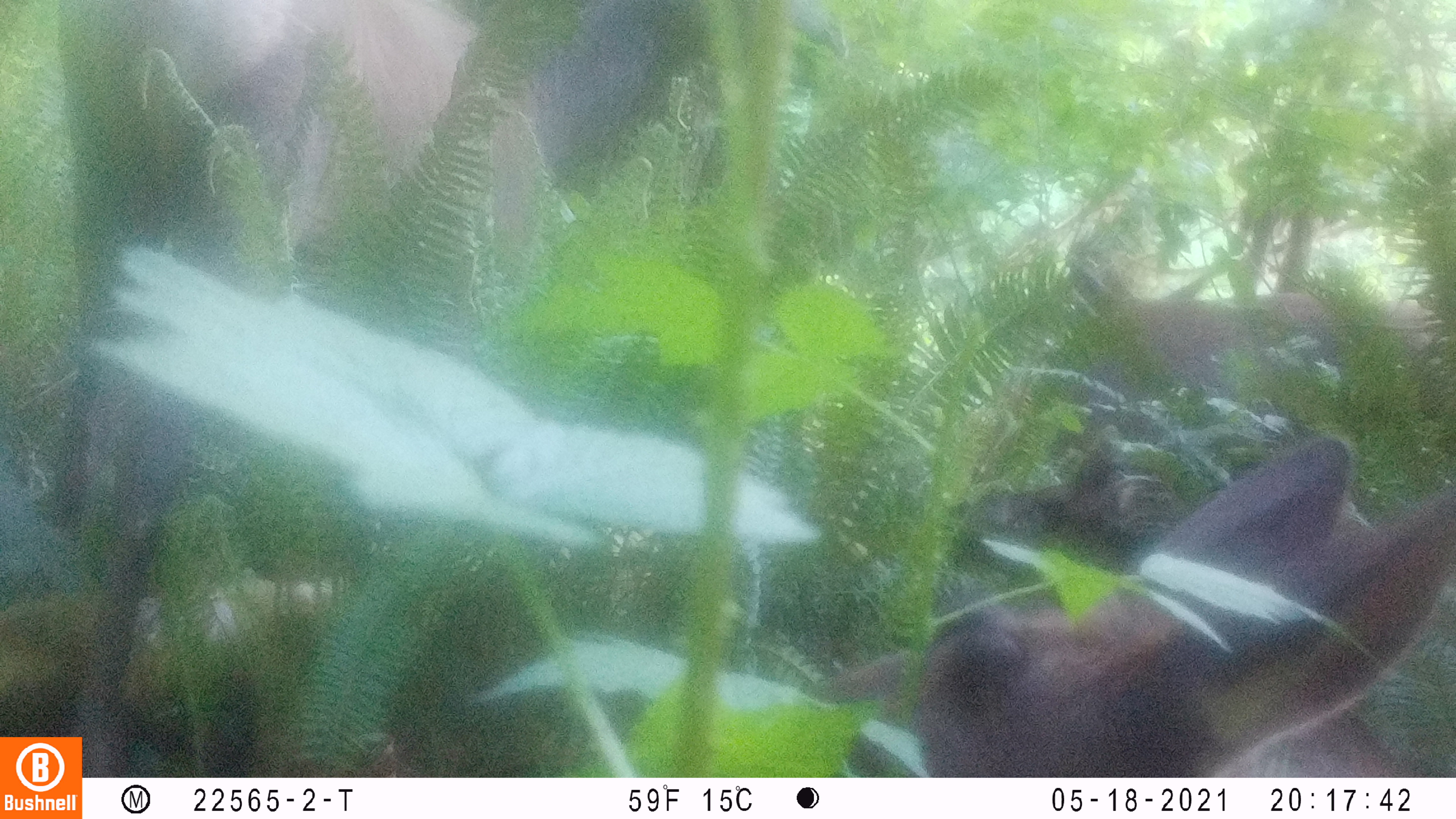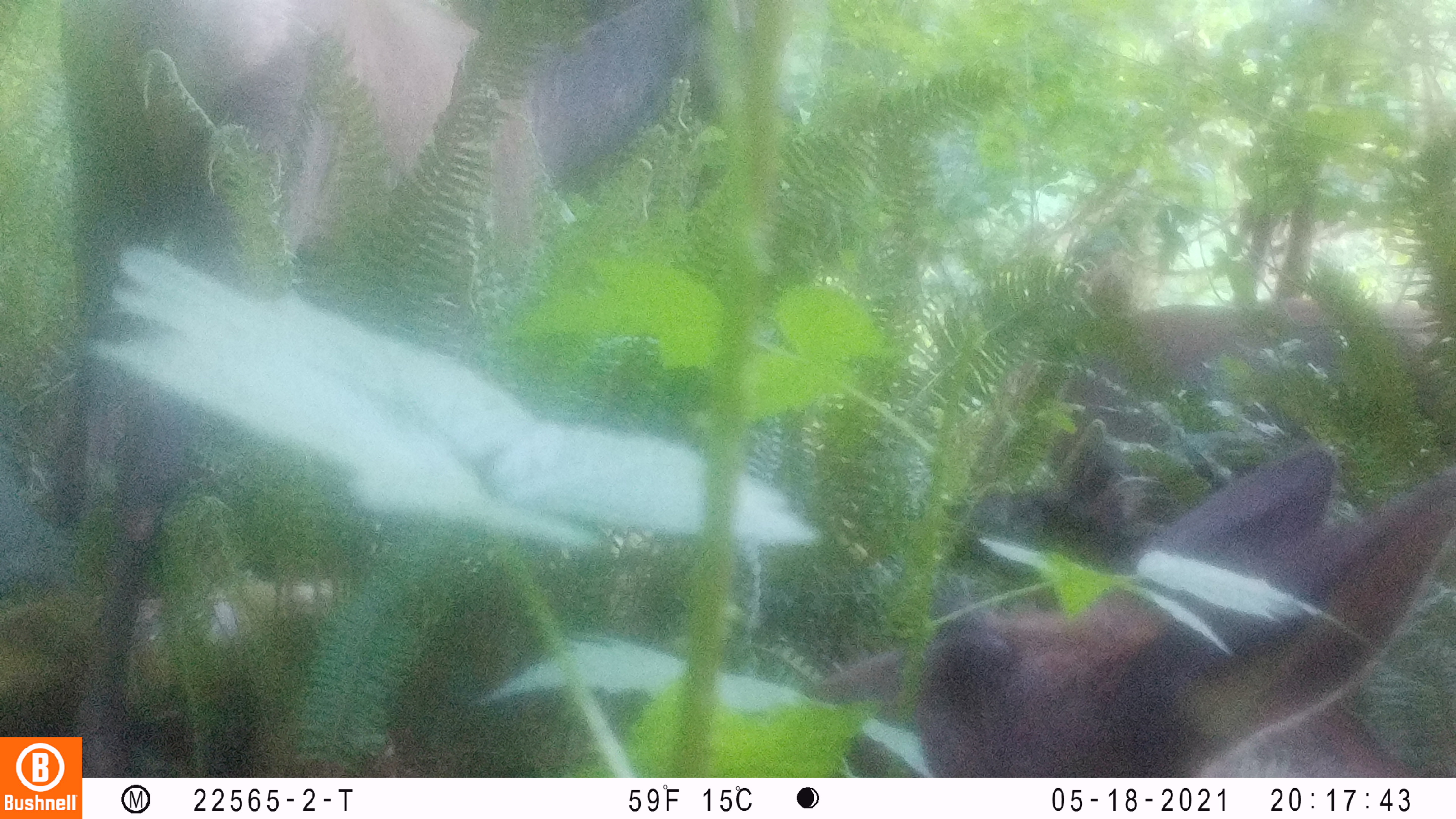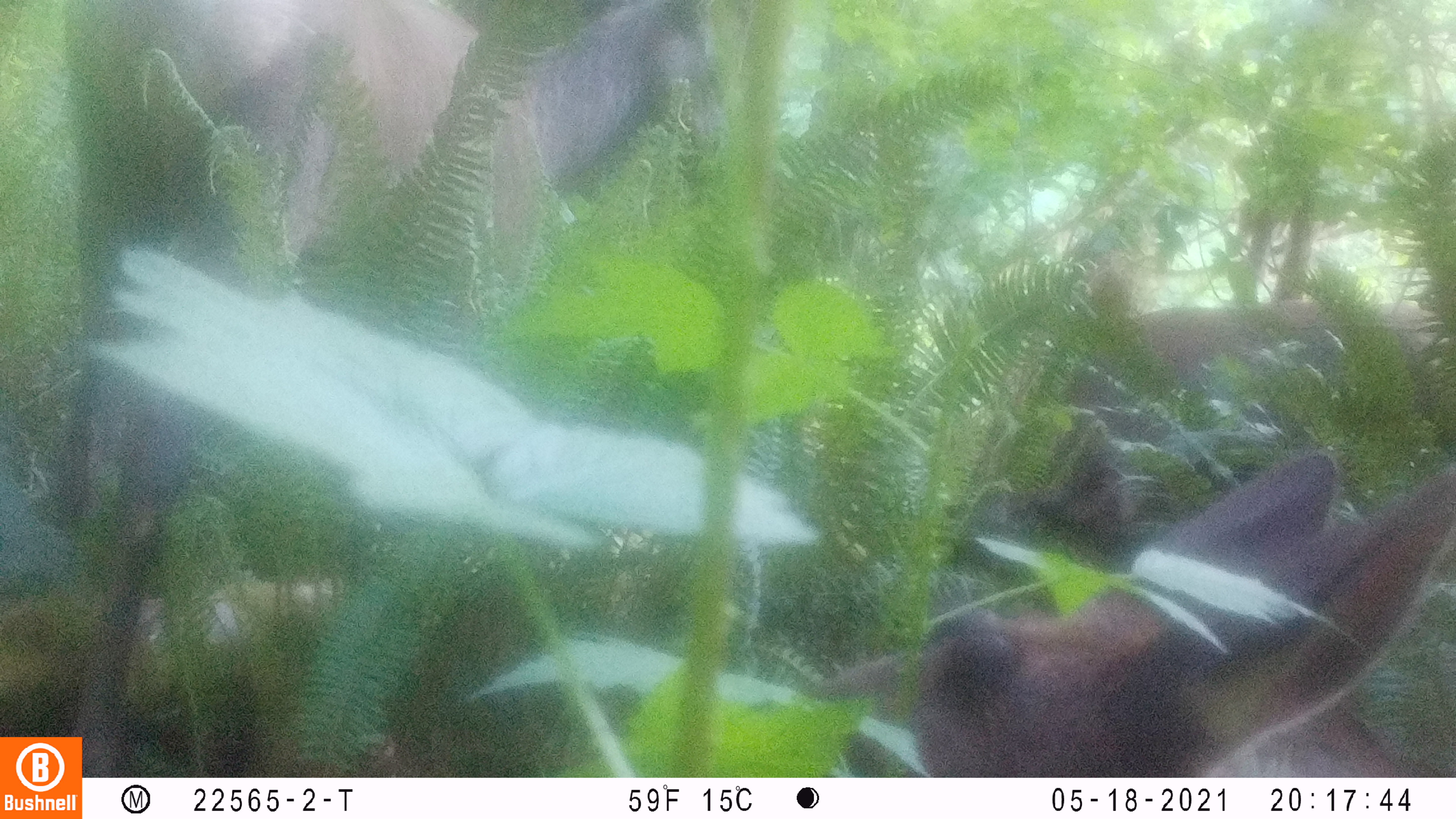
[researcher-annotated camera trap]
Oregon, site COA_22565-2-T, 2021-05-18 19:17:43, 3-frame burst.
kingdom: Animalia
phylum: Chordata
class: Mammalia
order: Artiodactyla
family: Cervidae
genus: Cervus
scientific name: Cervus canadensis roosevelti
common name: roosevelt elk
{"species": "roosevelt elk (Cervus canadensis roosevelti)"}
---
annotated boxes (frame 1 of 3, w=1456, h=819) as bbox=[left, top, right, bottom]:
roosevelt elk: bbox=[786, 430, 1453, 774]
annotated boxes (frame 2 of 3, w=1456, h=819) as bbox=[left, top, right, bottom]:
roosevelt elk: bbox=[20, 0, 784, 727]; bbox=[794, 435, 1453, 774]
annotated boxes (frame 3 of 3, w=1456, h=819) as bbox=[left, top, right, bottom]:
roosevelt elk: bbox=[52, 5, 756, 716]; bbox=[809, 443, 1454, 773]